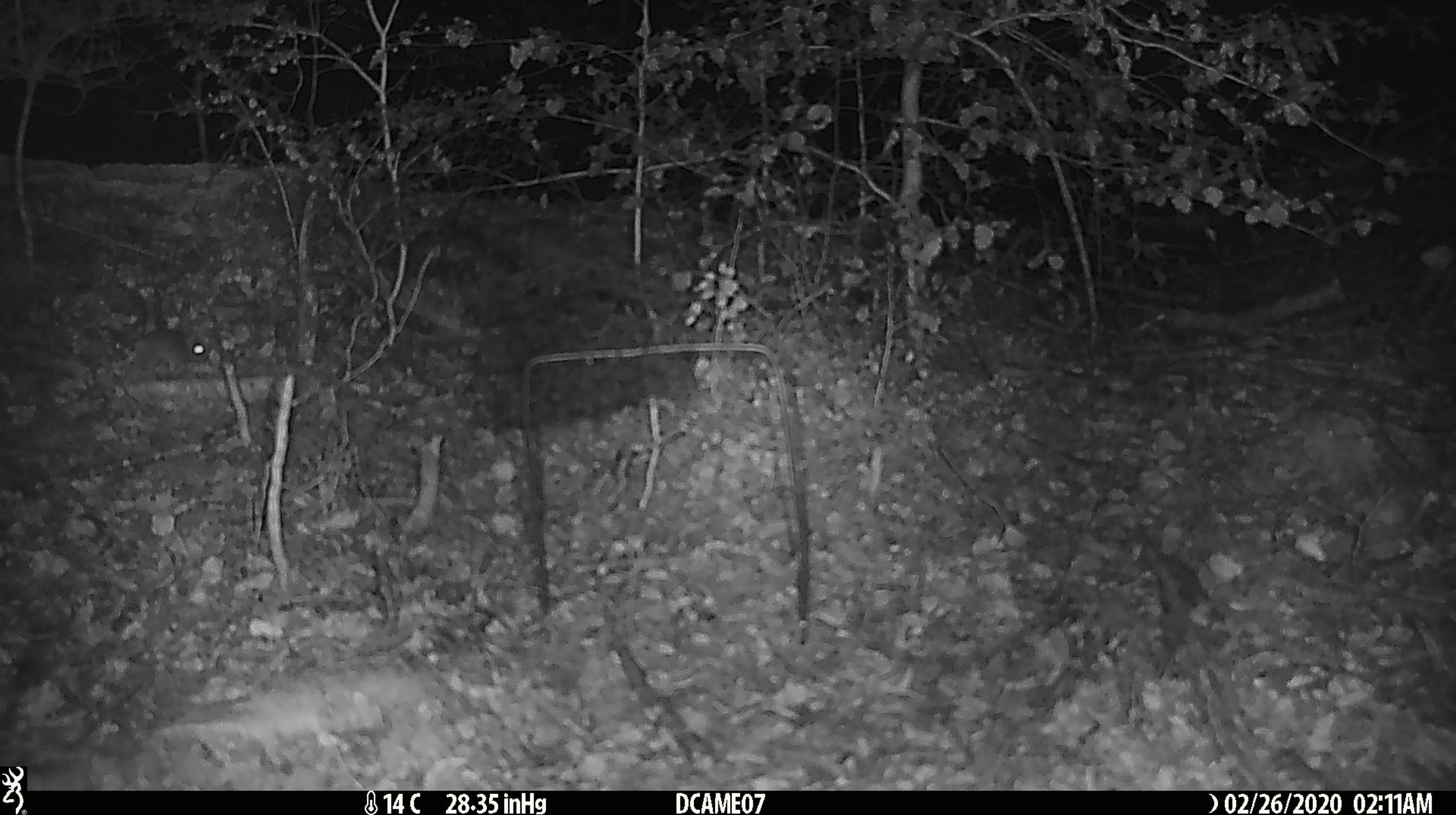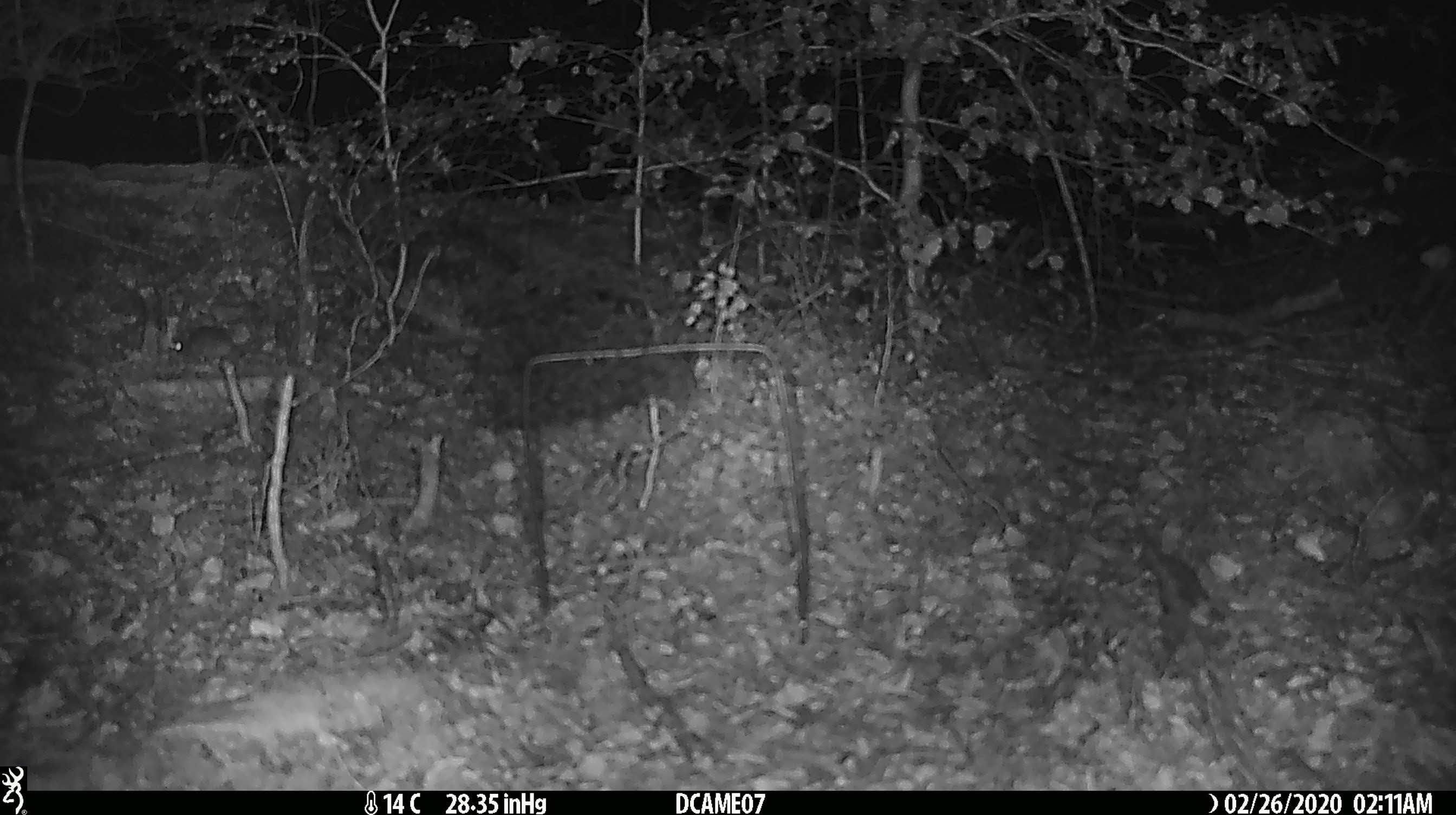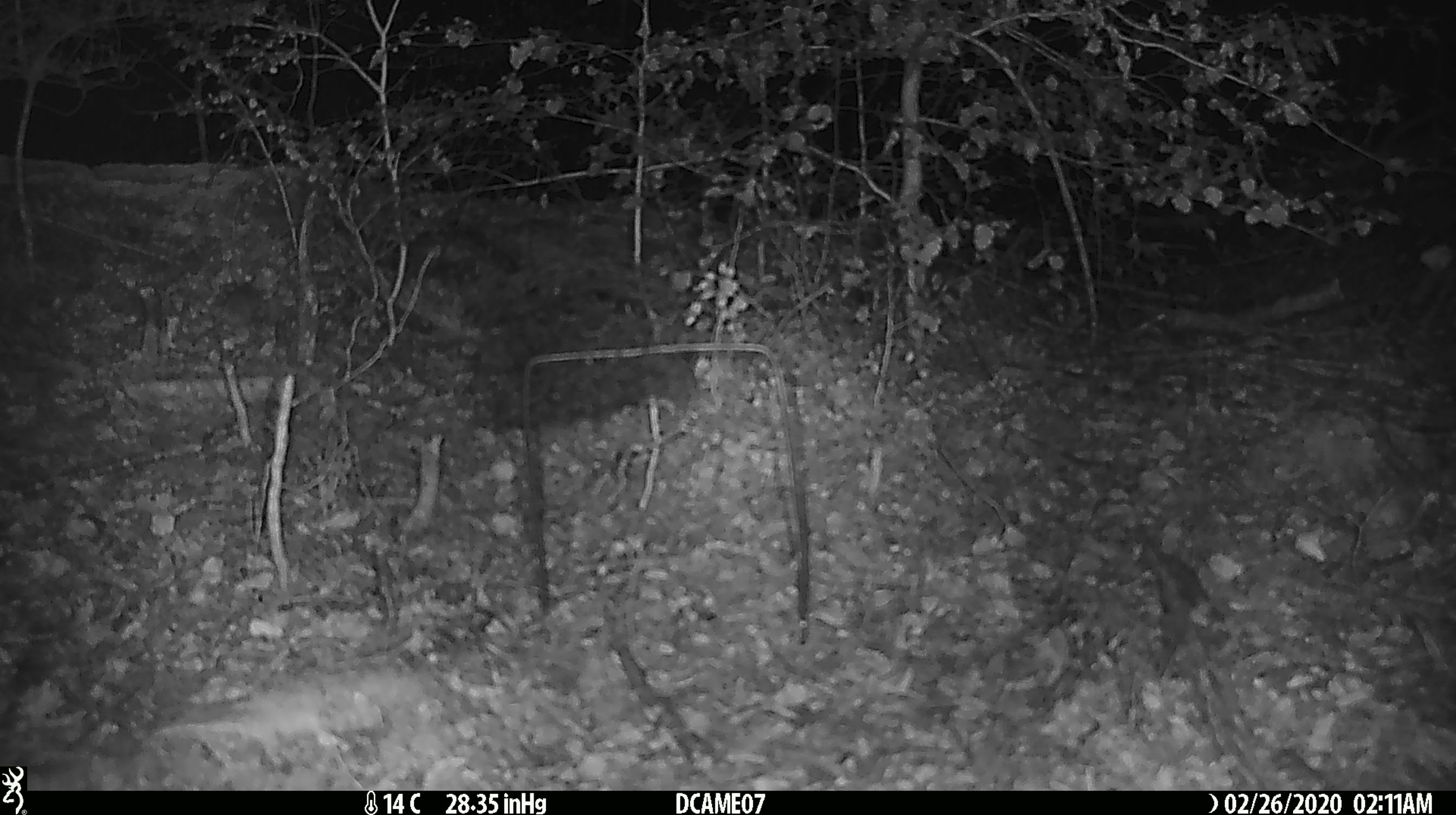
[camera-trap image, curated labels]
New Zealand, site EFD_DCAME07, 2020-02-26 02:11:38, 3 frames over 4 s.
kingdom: Animalia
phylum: Chordata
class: Mammalia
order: Rodentia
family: Muridae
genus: Mus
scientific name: Mus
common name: mouse